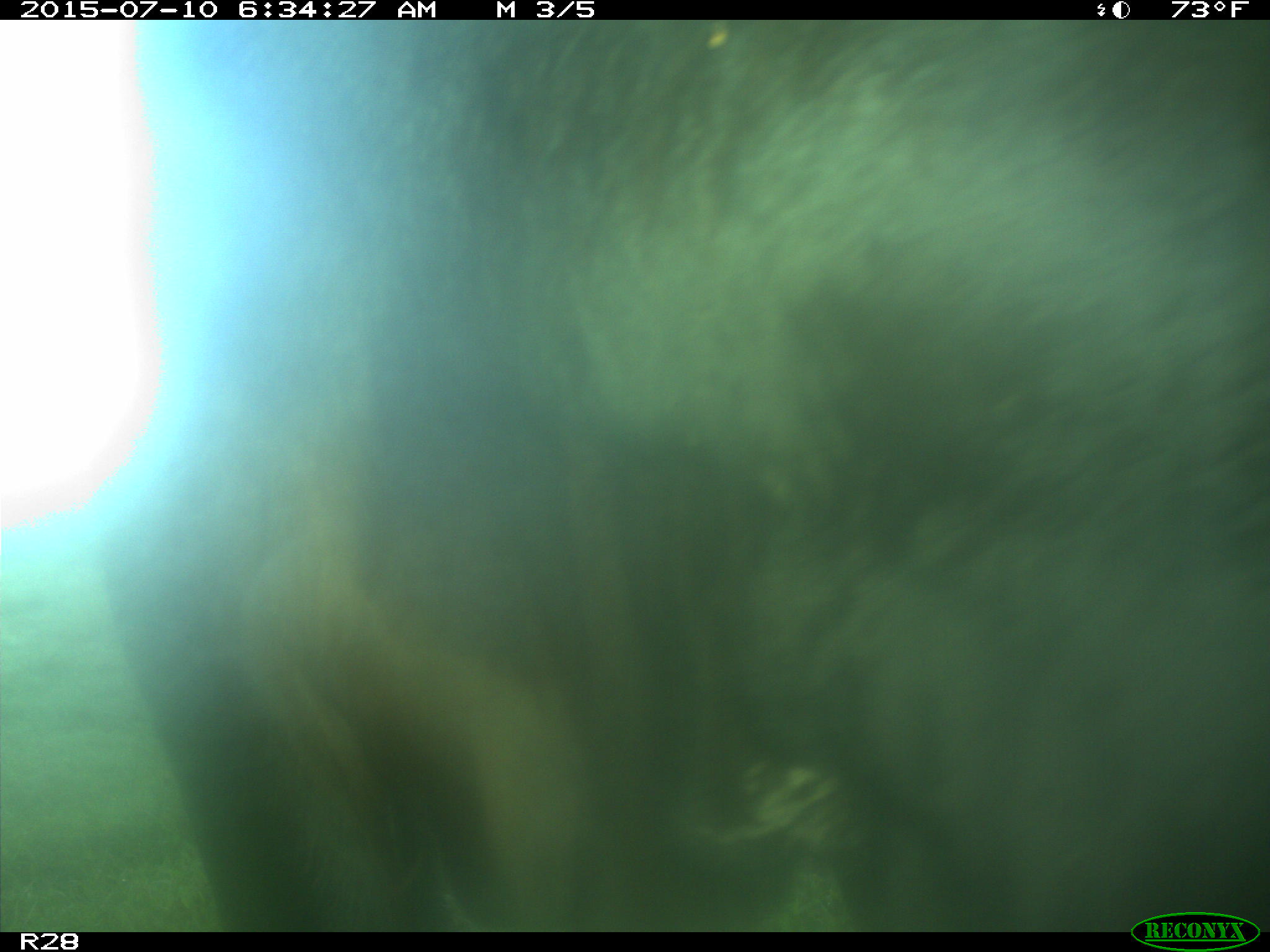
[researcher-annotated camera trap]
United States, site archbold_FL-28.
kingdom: Animalia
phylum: Chordata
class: Mammalia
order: Artiodactyla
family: Bovidae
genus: Bos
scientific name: Bos taurus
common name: domestic cow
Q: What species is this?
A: Bos taurus (domestic cow).